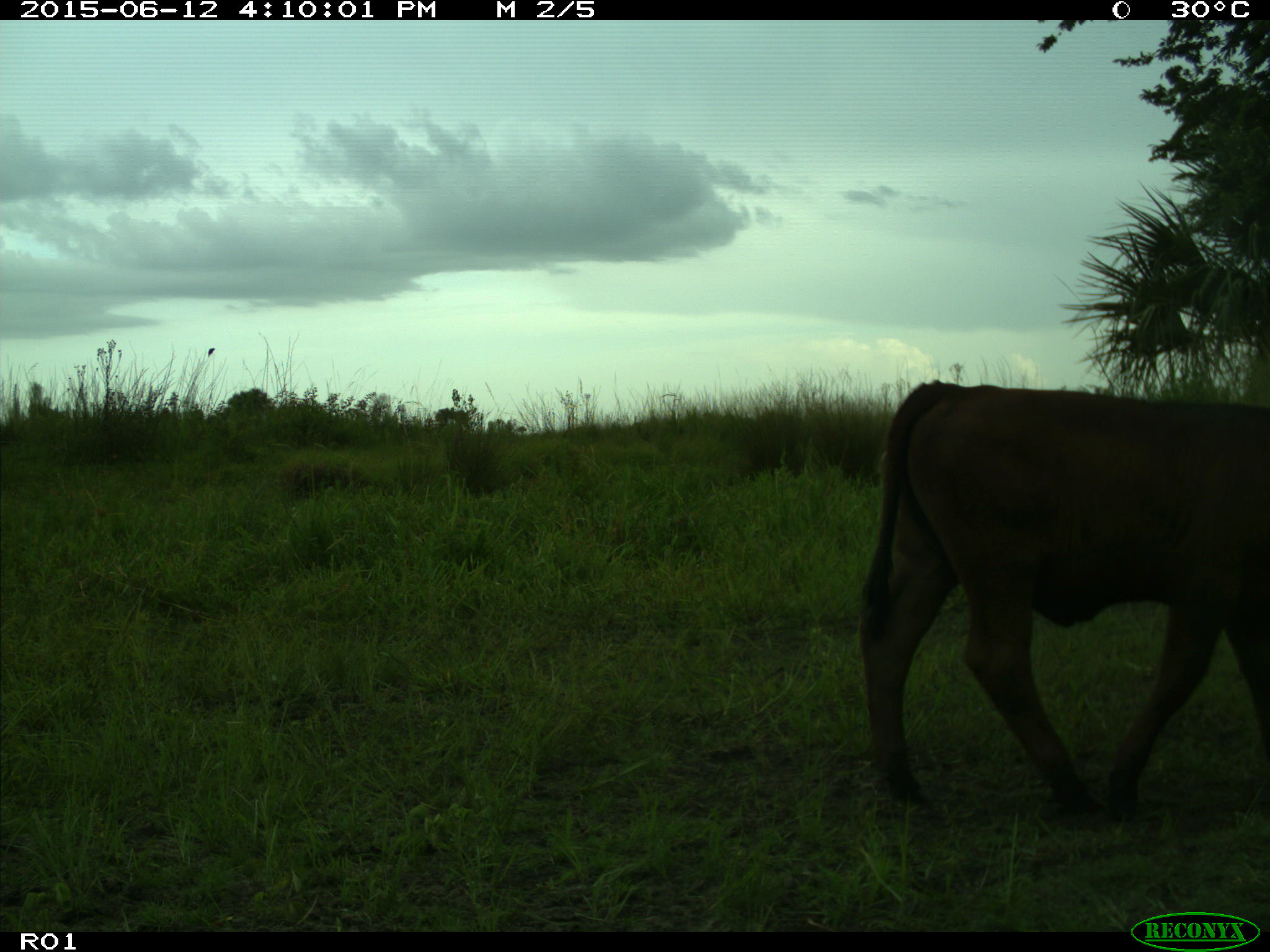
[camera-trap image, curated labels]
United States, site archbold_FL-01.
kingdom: Animalia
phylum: Chordata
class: Mammalia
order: Artiodactyla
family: Bovidae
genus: Bos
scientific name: Bos taurus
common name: domestic cow